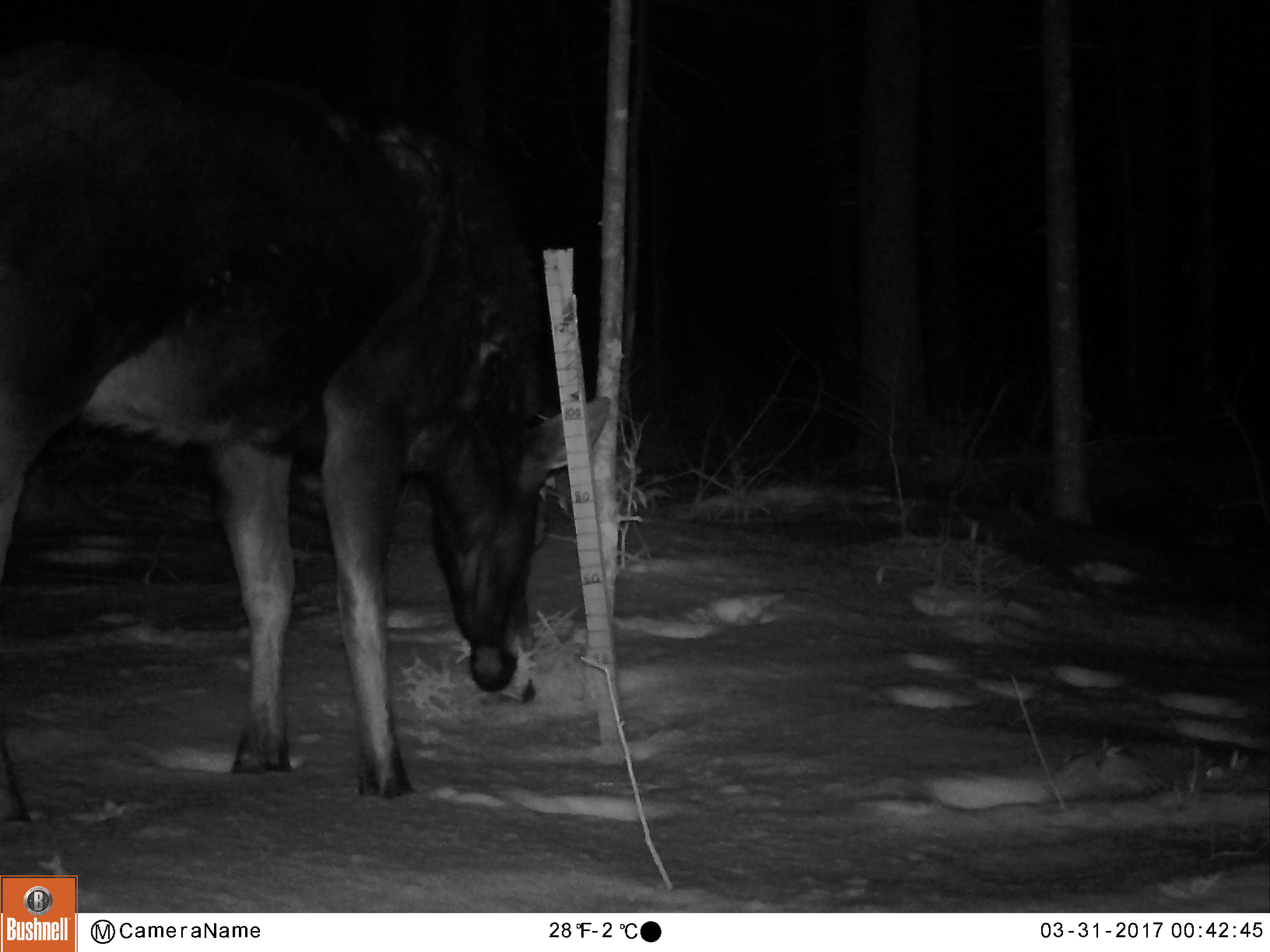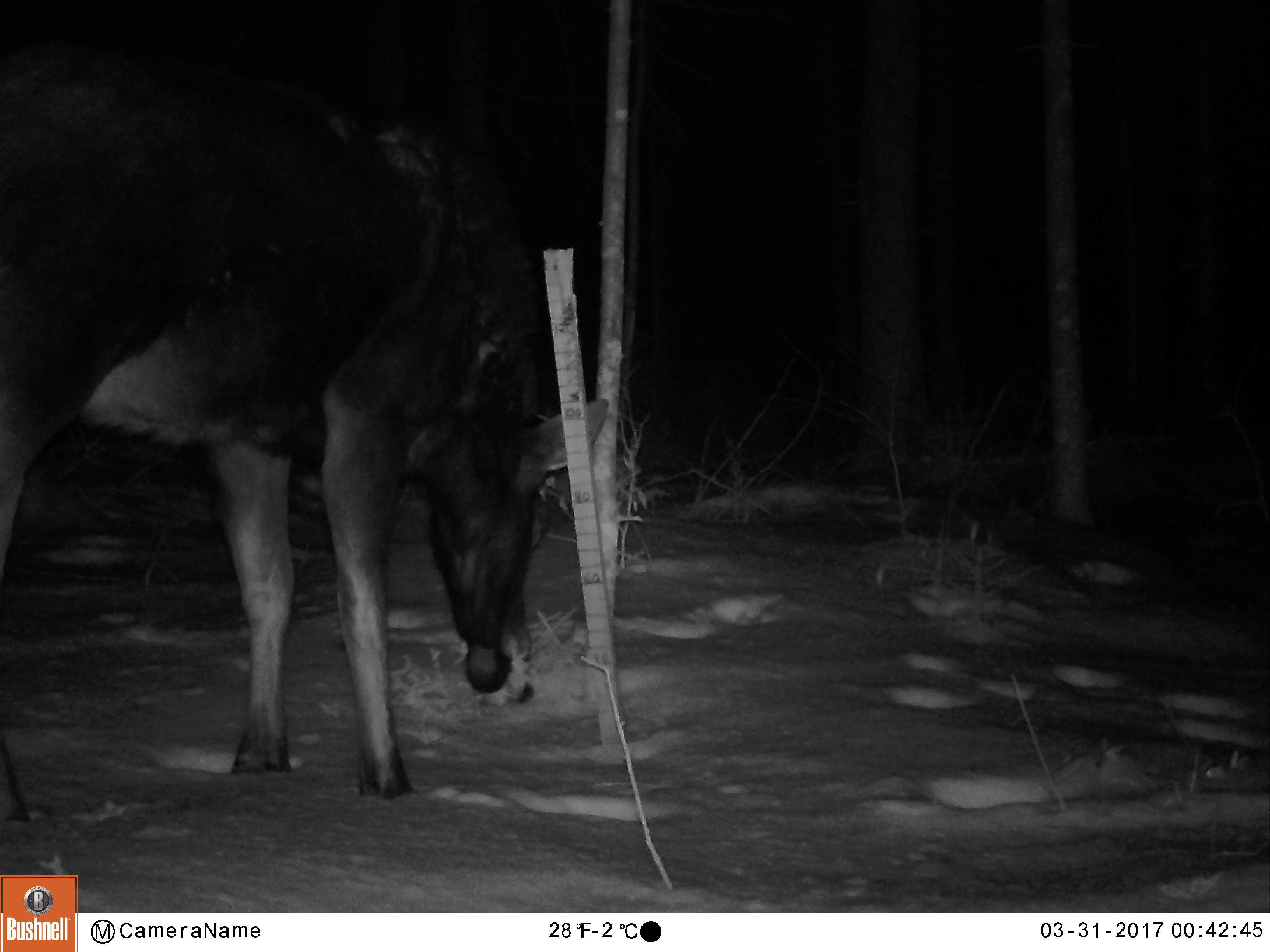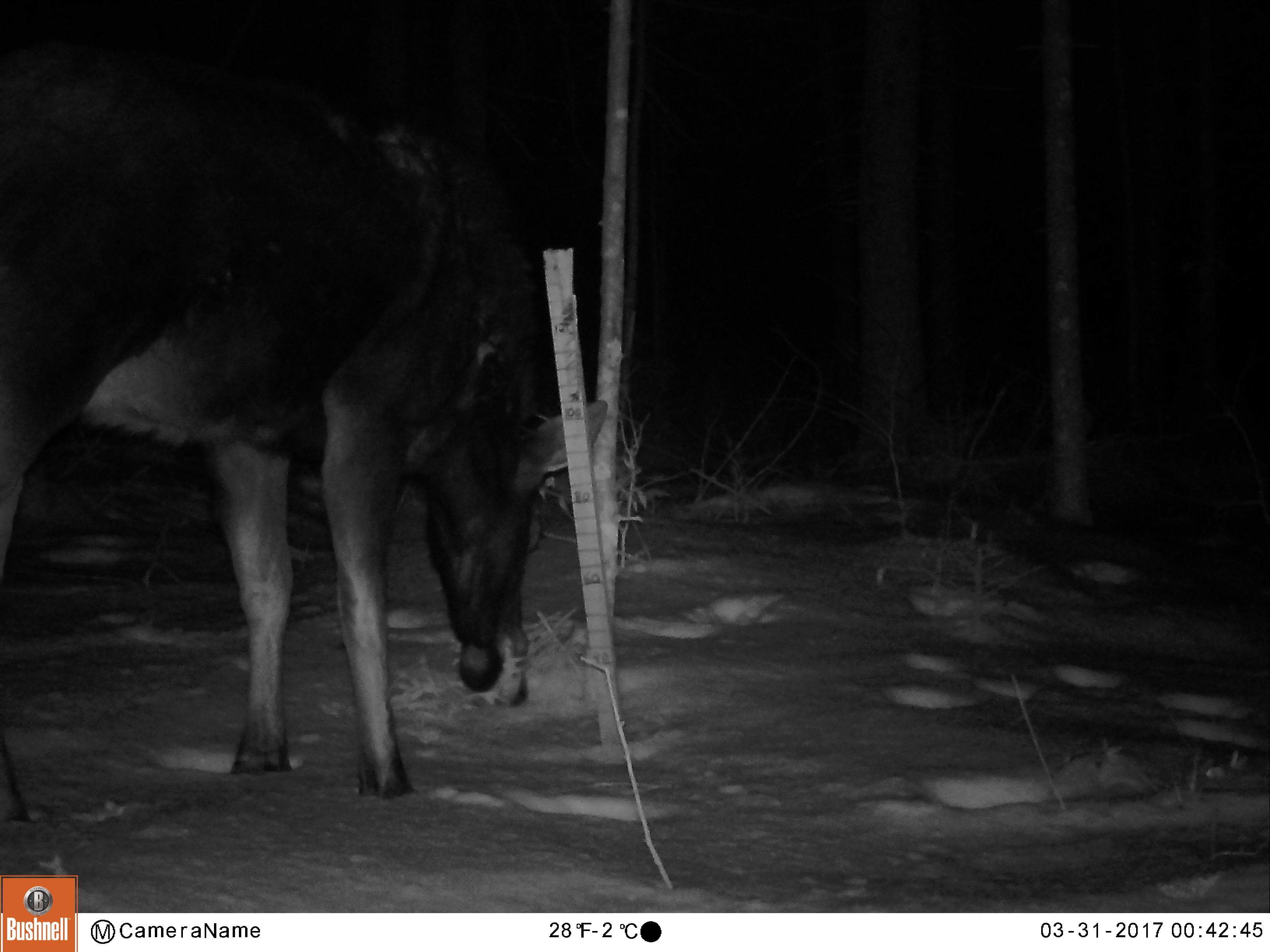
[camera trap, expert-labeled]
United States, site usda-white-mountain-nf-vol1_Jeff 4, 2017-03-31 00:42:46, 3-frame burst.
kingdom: Animalia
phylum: Chordata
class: Mammalia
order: Artiodactyla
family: Cervidae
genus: Alces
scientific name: Alces alces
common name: moose